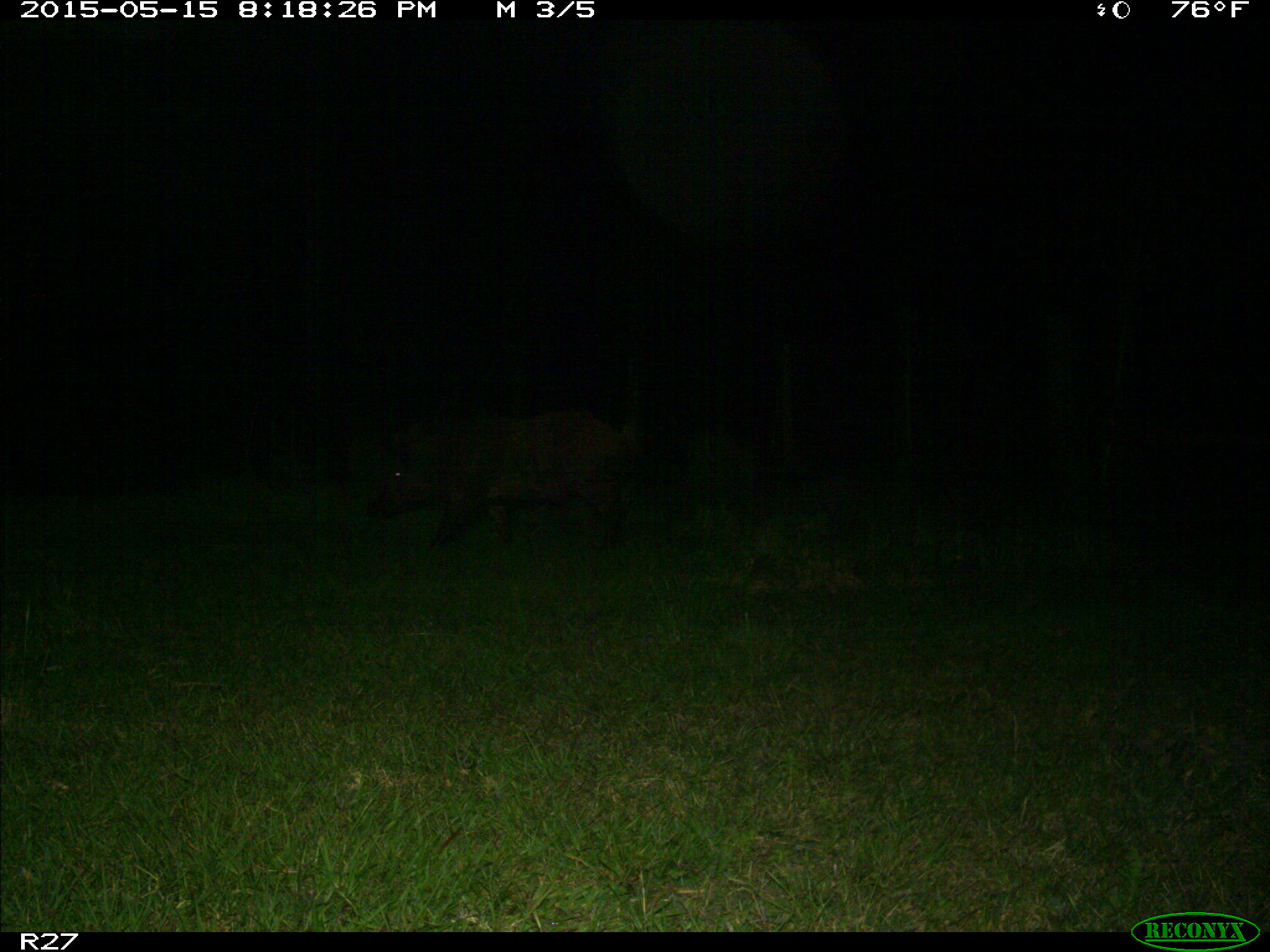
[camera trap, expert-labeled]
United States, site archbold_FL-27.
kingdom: Animalia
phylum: Chordata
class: Mammalia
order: Artiodactyla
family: Suidae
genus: Sus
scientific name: Sus scrofa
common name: wild boar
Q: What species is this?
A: Sus scrofa (wild boar).